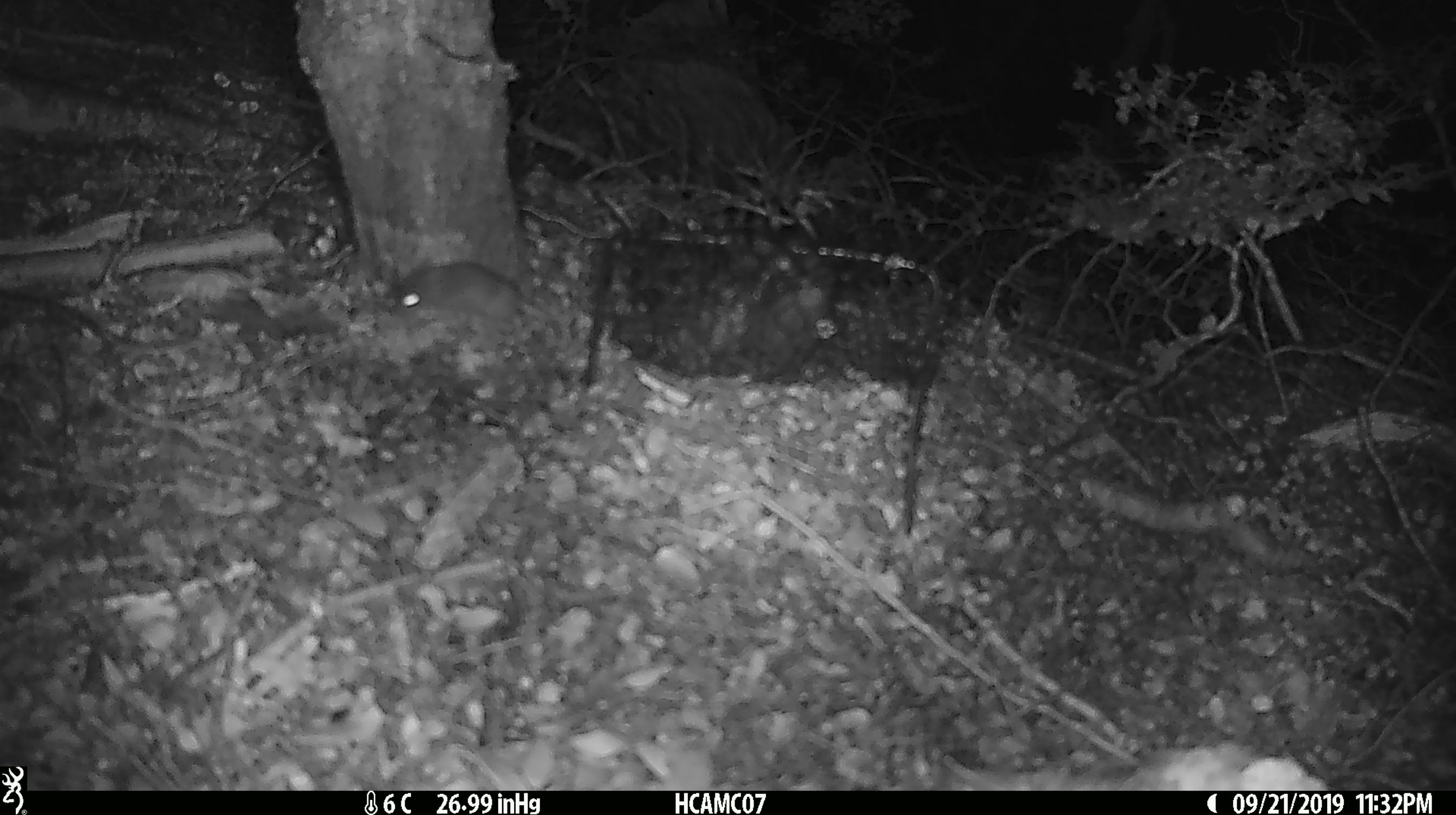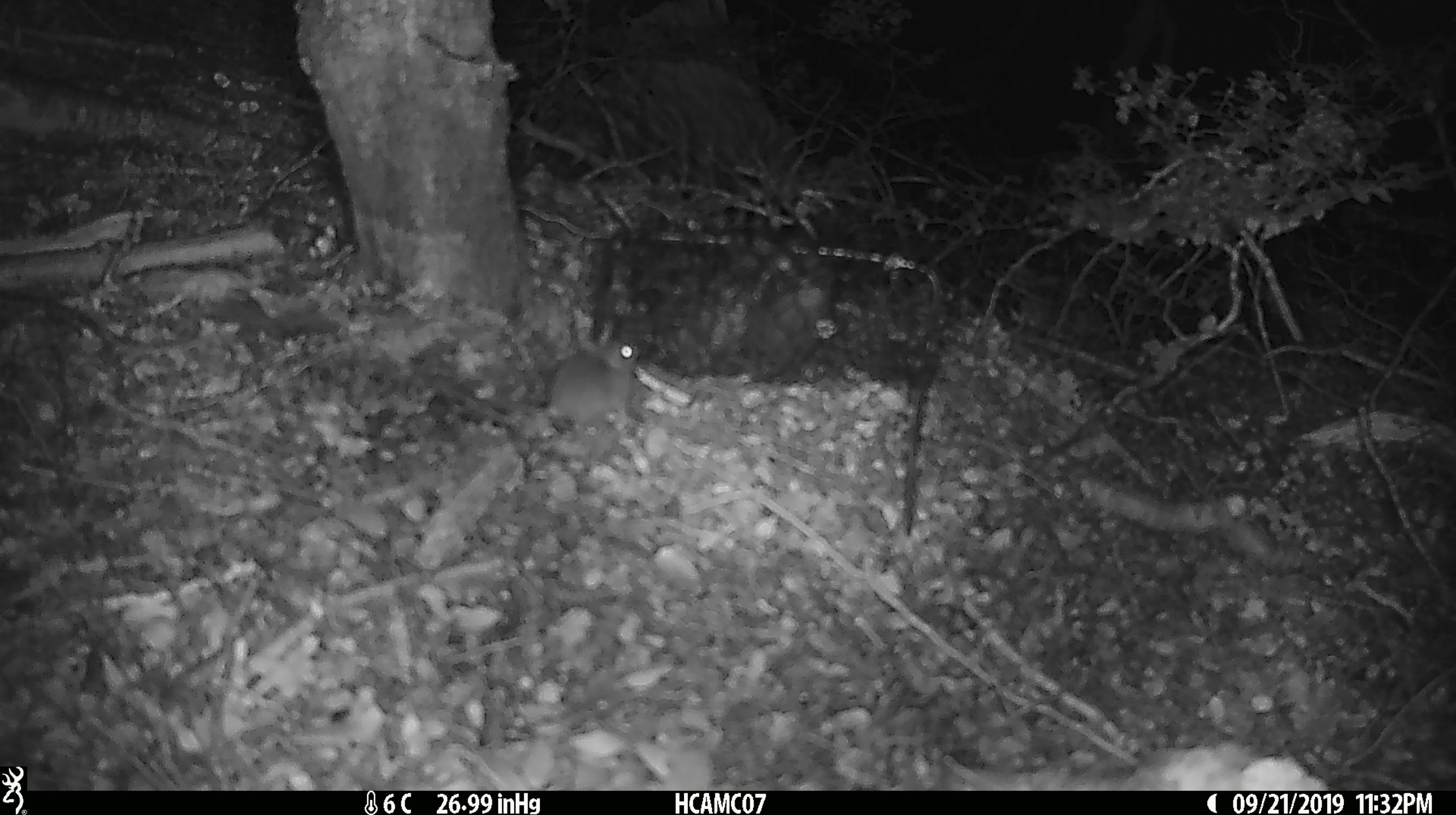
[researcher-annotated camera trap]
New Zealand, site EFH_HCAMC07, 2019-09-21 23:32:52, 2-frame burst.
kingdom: Animalia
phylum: Chordata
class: Mammalia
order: Rodentia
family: Muridae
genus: Mus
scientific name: Mus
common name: mouse